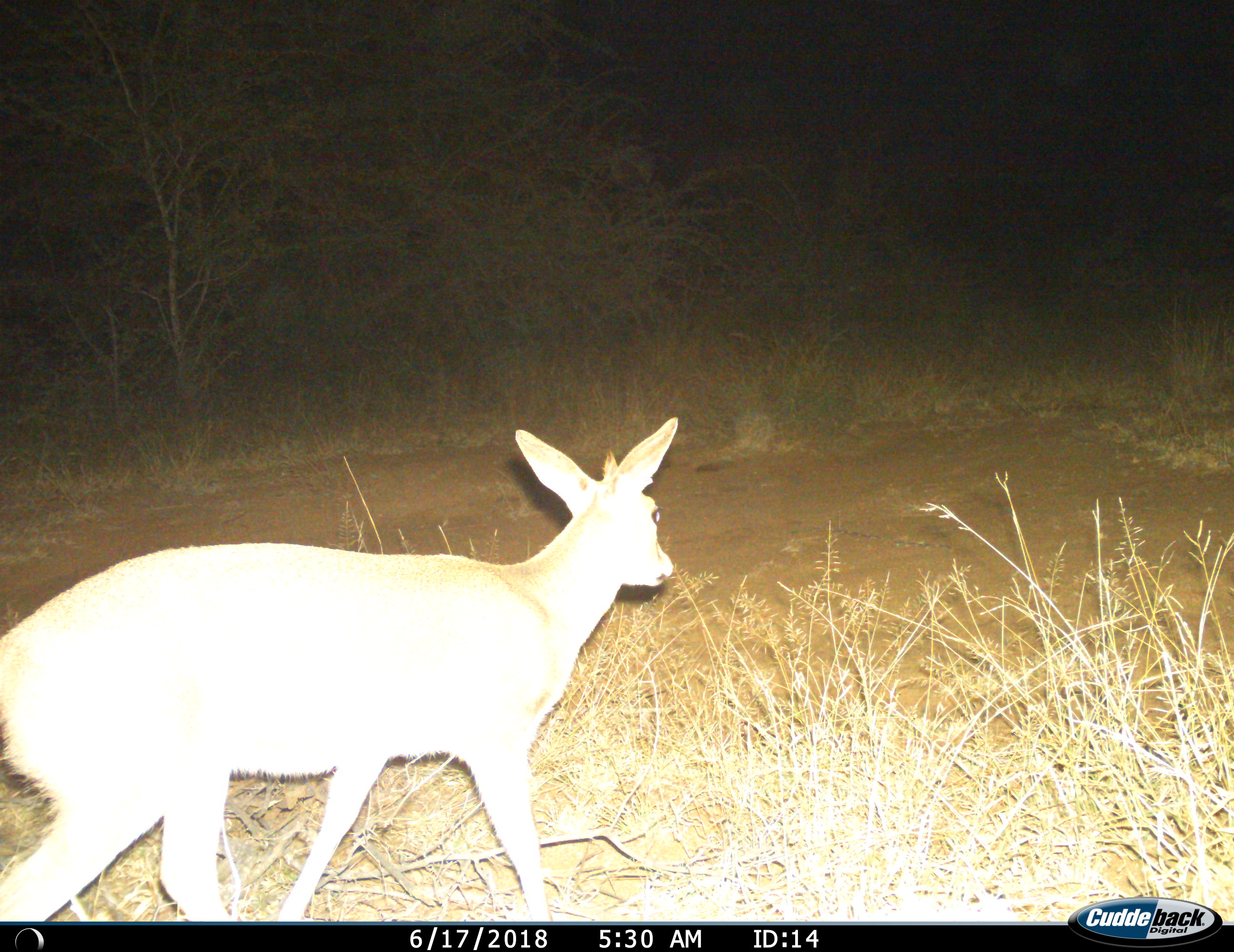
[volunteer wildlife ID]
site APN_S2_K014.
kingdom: Animalia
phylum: Chordata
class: Mammalia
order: Artiodactyla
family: Bovidae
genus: Sylvicapra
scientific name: Sylvicapra grimmia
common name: common duiker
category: duikercommongrey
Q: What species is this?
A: Duikercommongrey (common duiker) (Sylvicapra grimmia).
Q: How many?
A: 1.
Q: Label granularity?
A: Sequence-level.